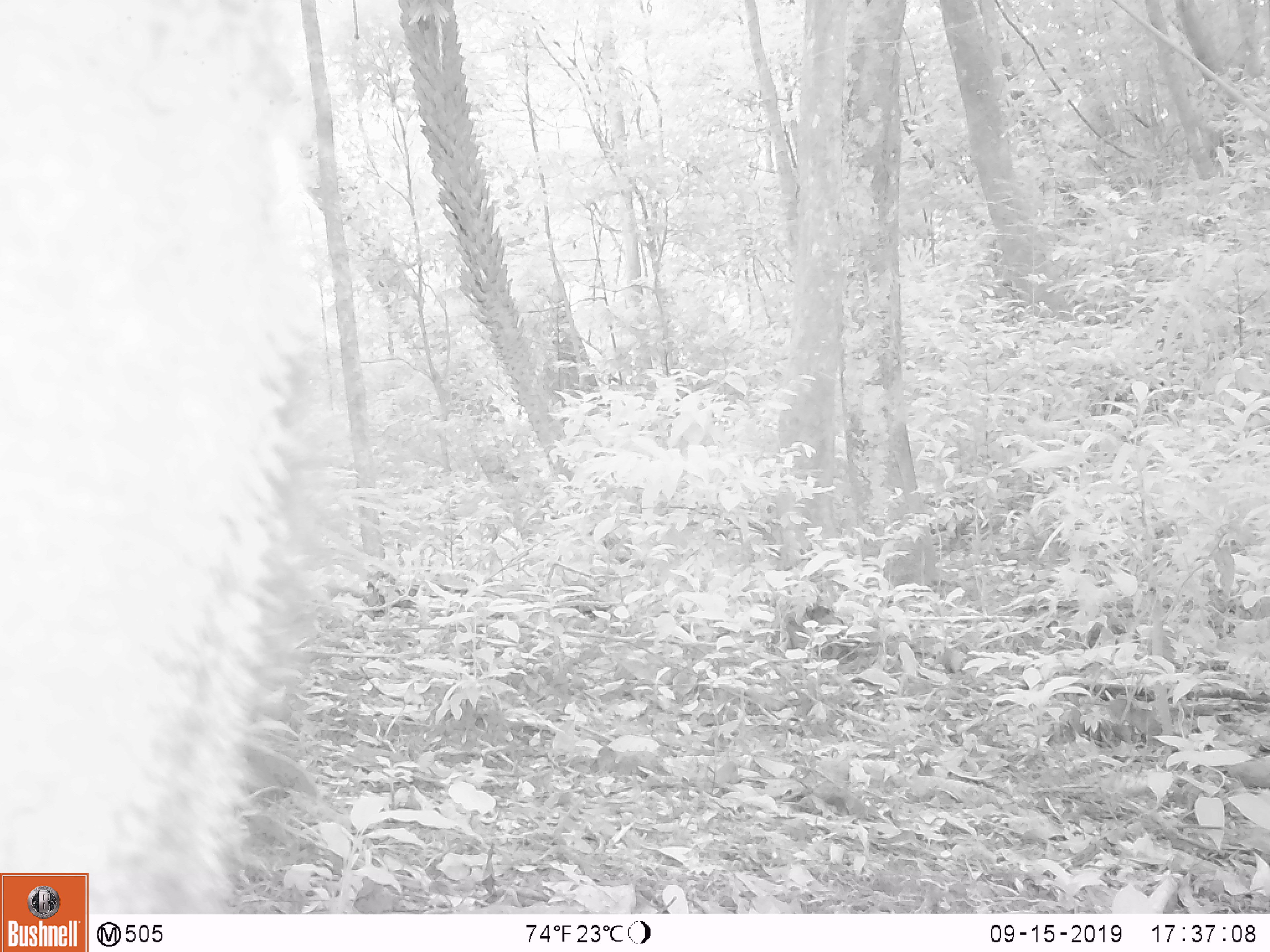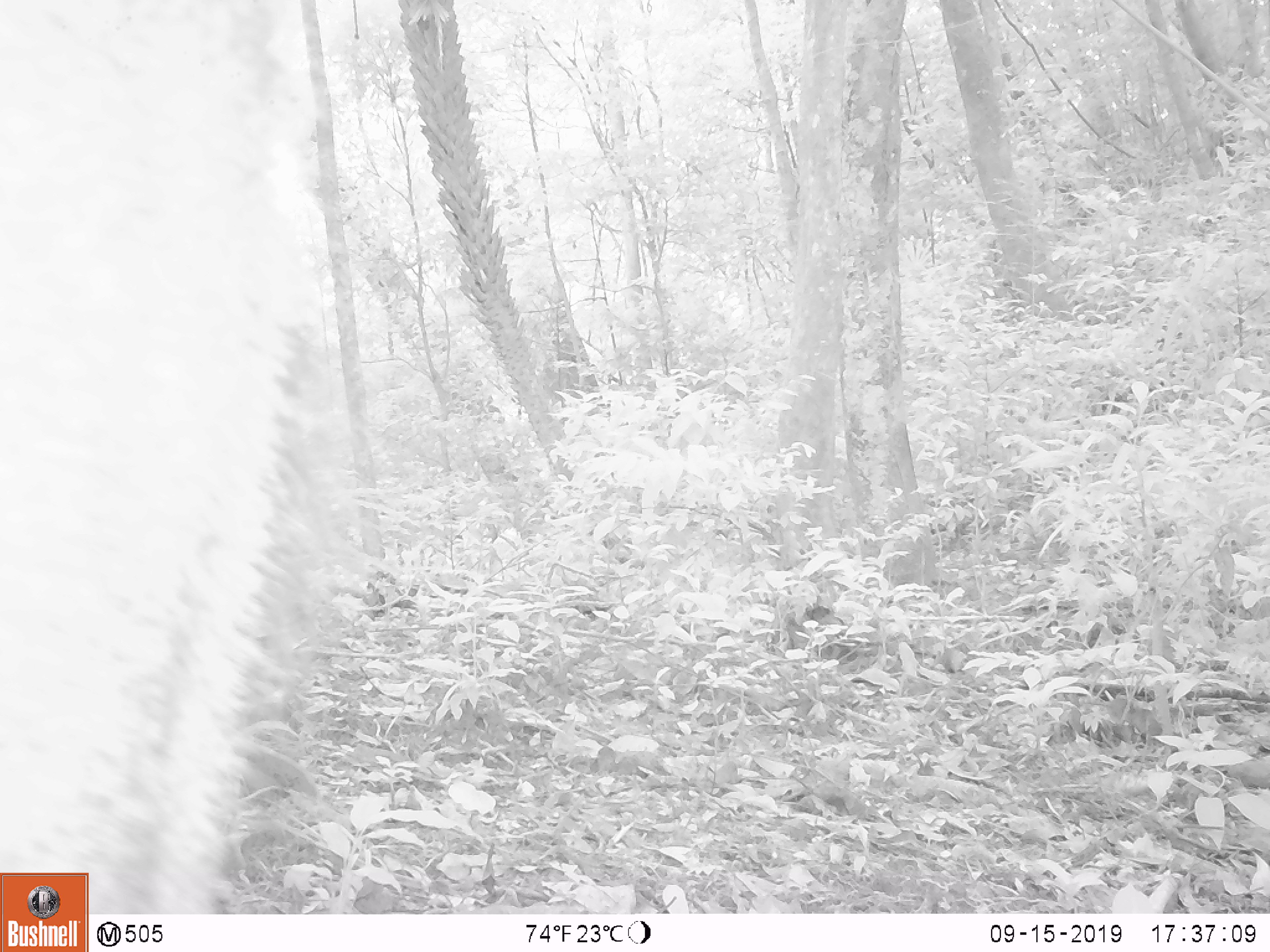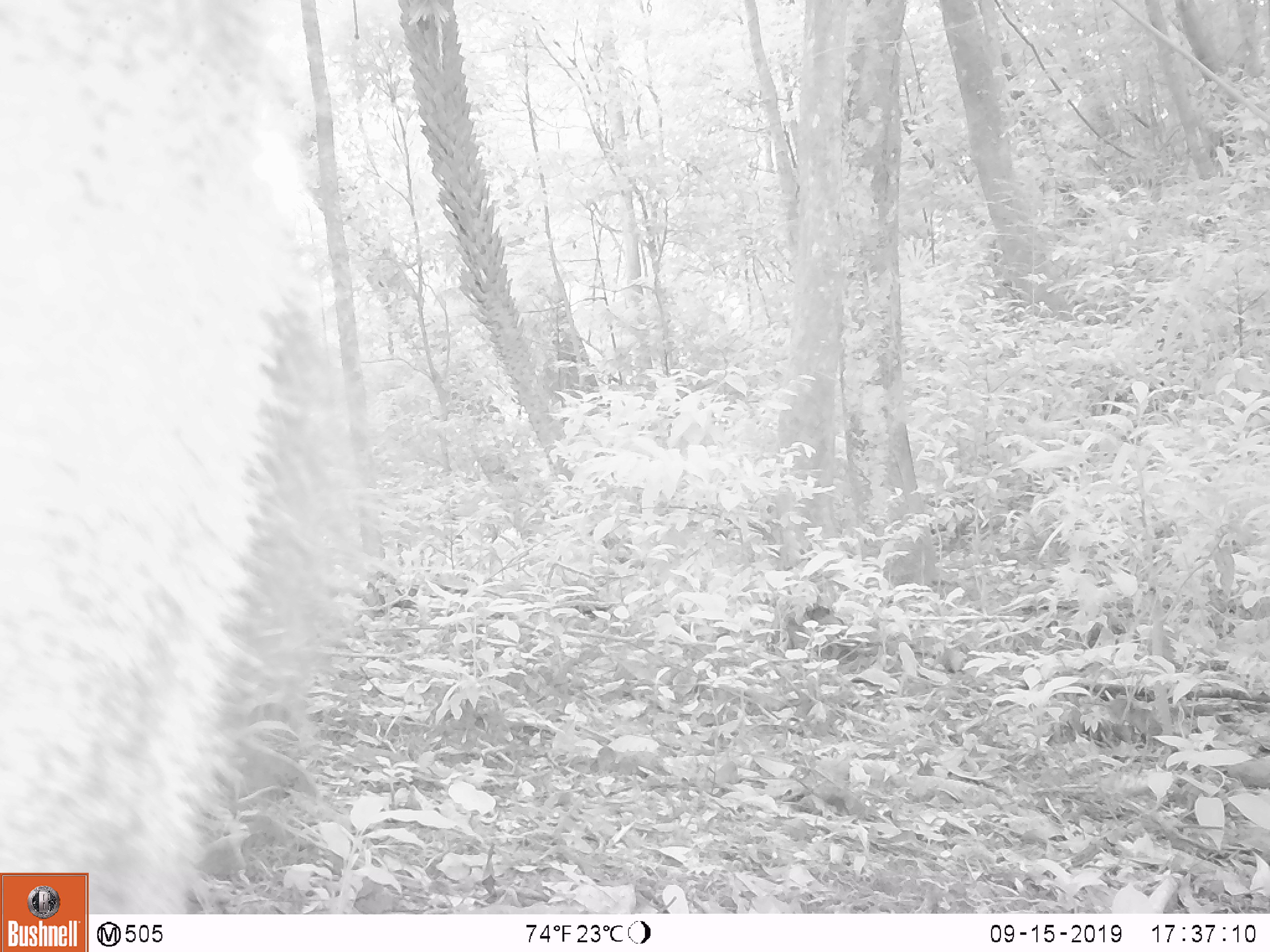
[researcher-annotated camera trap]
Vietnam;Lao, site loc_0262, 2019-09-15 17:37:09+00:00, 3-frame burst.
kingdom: Animalia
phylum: Chordata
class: Mammalia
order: Artiodactyla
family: Cervidae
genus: Rusa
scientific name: Rusa unicolor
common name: sambar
Sambar (Rusa unicolor). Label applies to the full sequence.